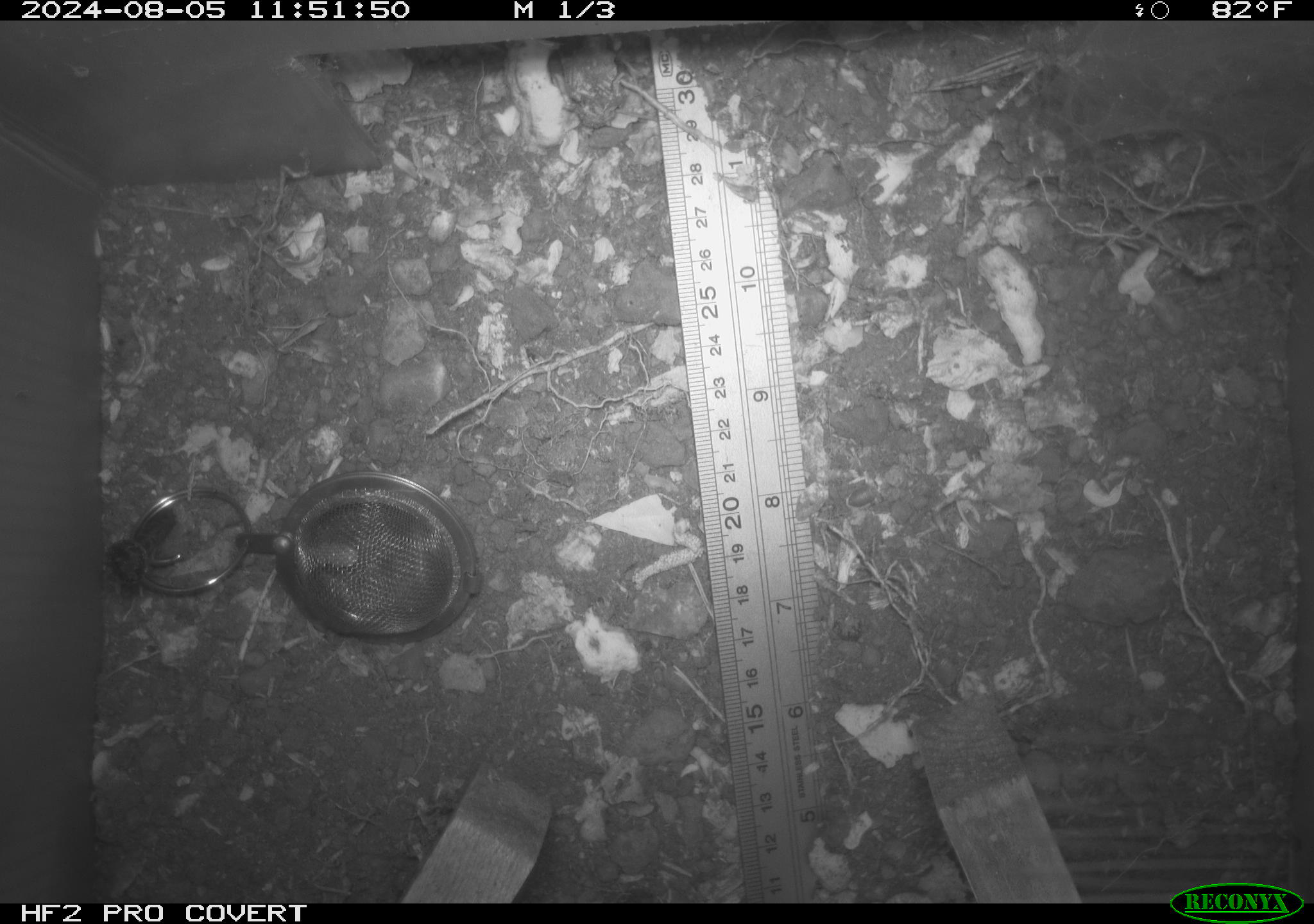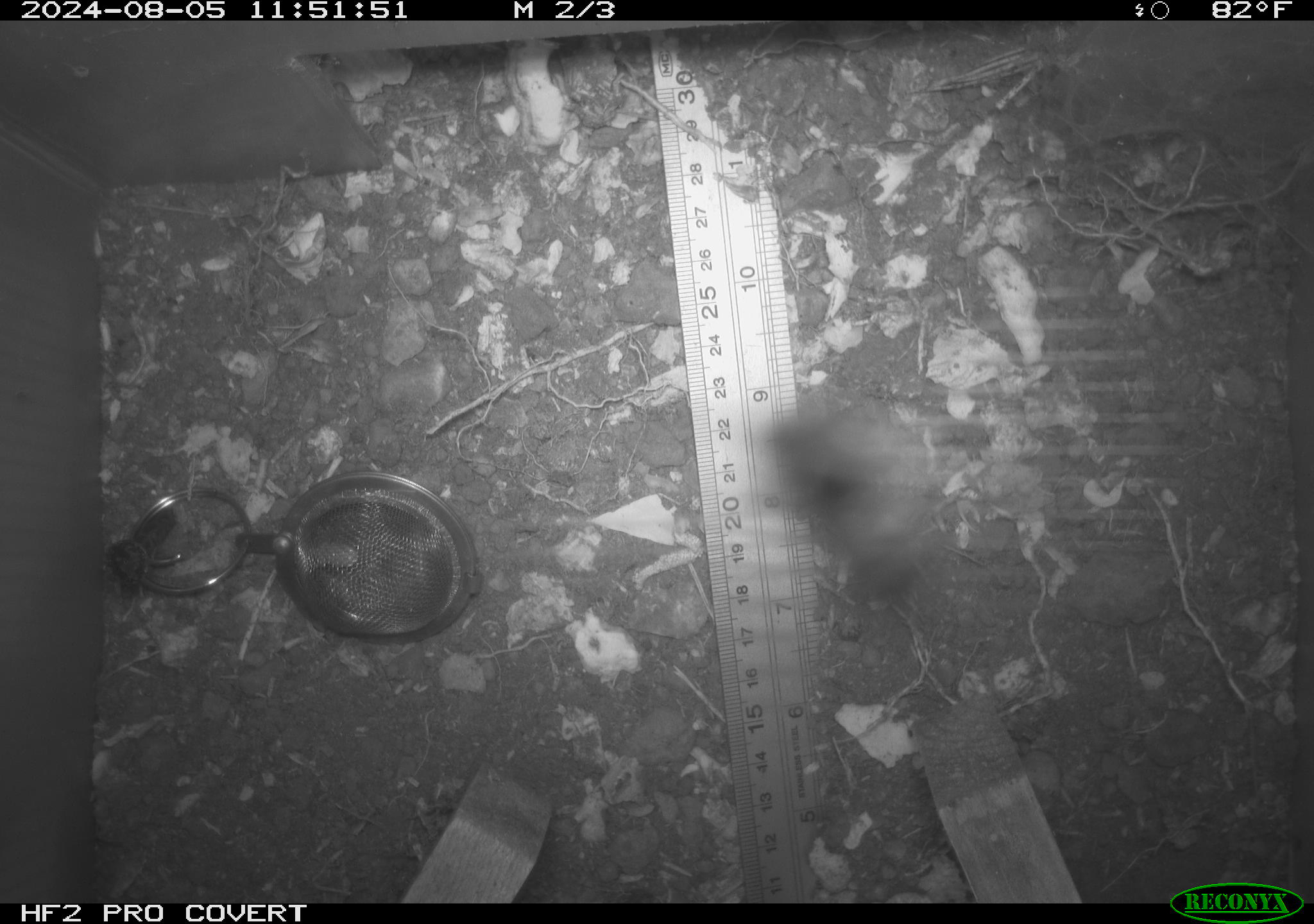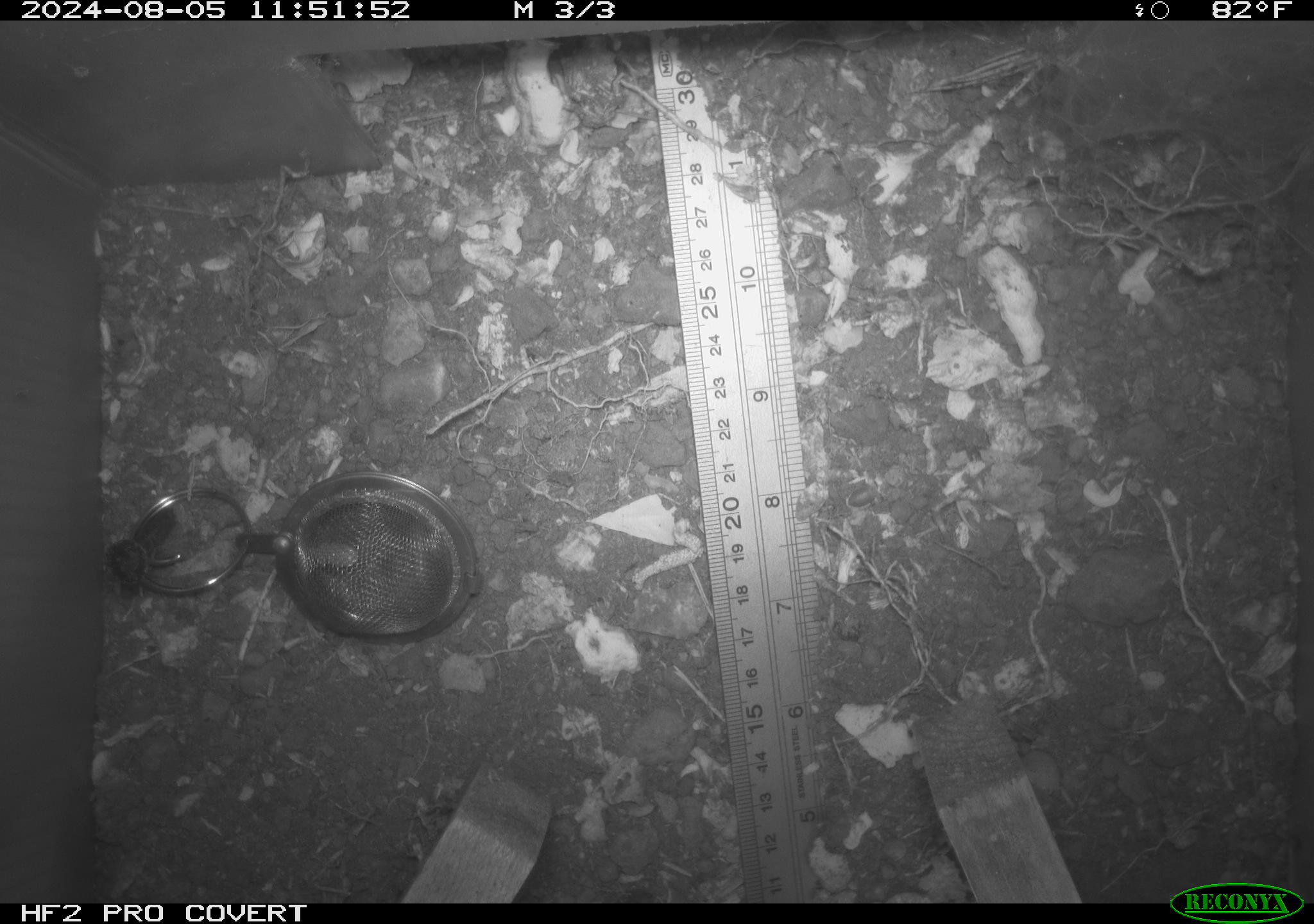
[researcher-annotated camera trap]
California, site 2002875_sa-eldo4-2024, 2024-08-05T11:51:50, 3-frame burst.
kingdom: Animalia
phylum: Arthropoda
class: Insecta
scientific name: Insecta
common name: insect